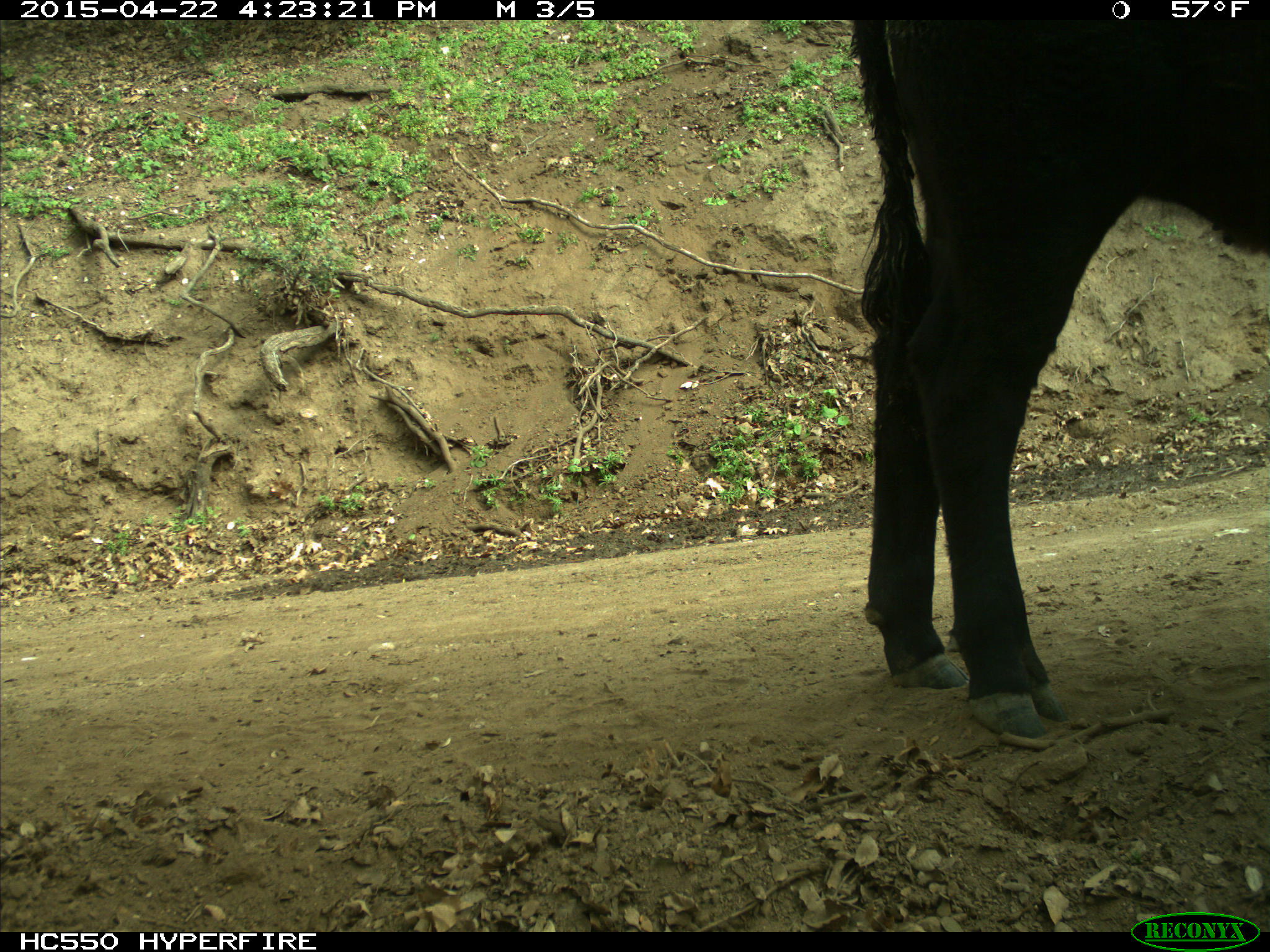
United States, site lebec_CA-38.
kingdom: Animalia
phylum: Chordata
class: Mammalia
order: Artiodactyla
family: Bovidae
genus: Bos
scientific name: Bos taurus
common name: domestic cow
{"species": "Bos taurus (domestic cow)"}